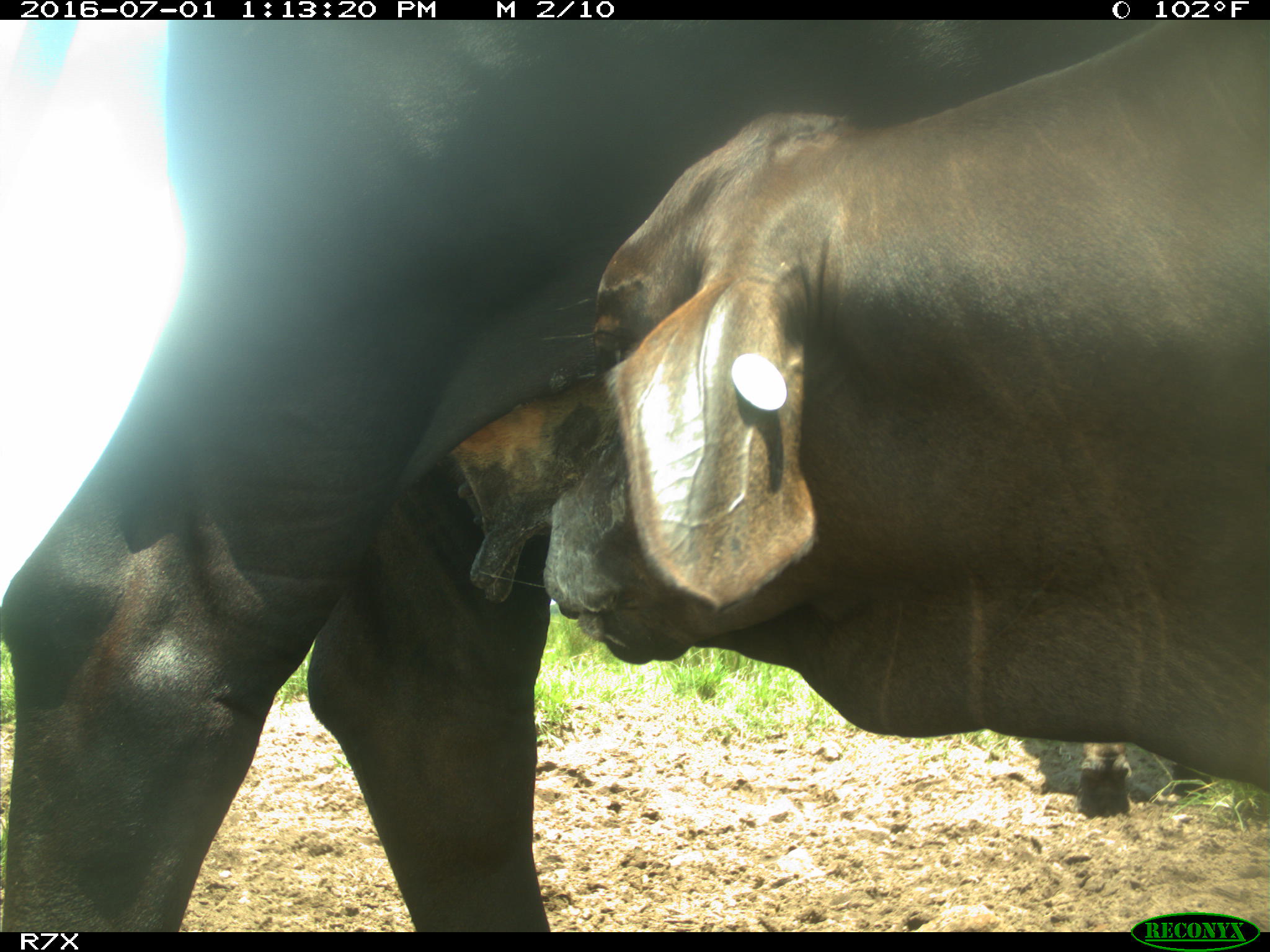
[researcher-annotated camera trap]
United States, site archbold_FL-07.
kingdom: Animalia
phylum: Chordata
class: Mammalia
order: Artiodactyla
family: Bovidae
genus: Bos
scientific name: Bos taurus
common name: domestic cow